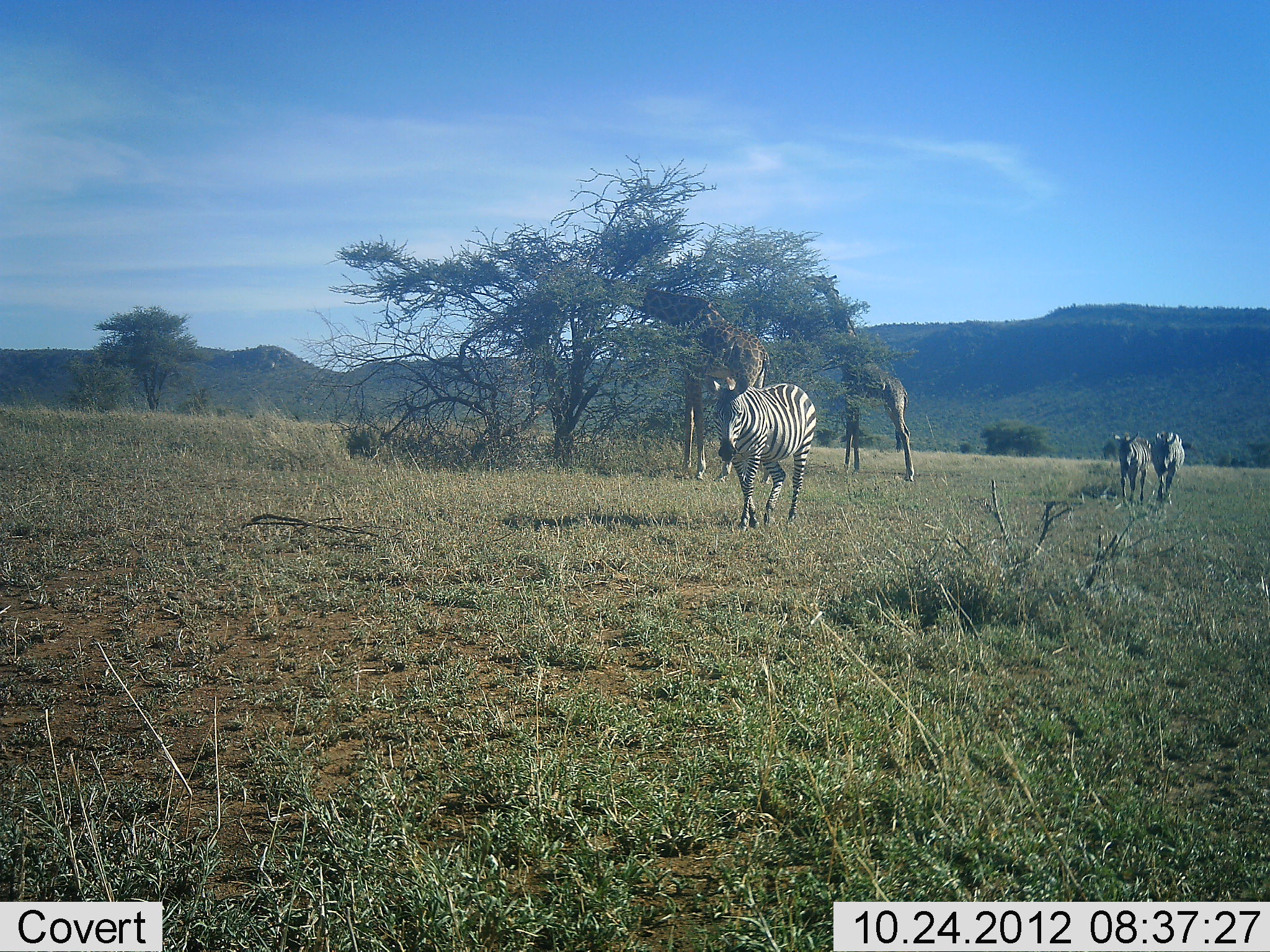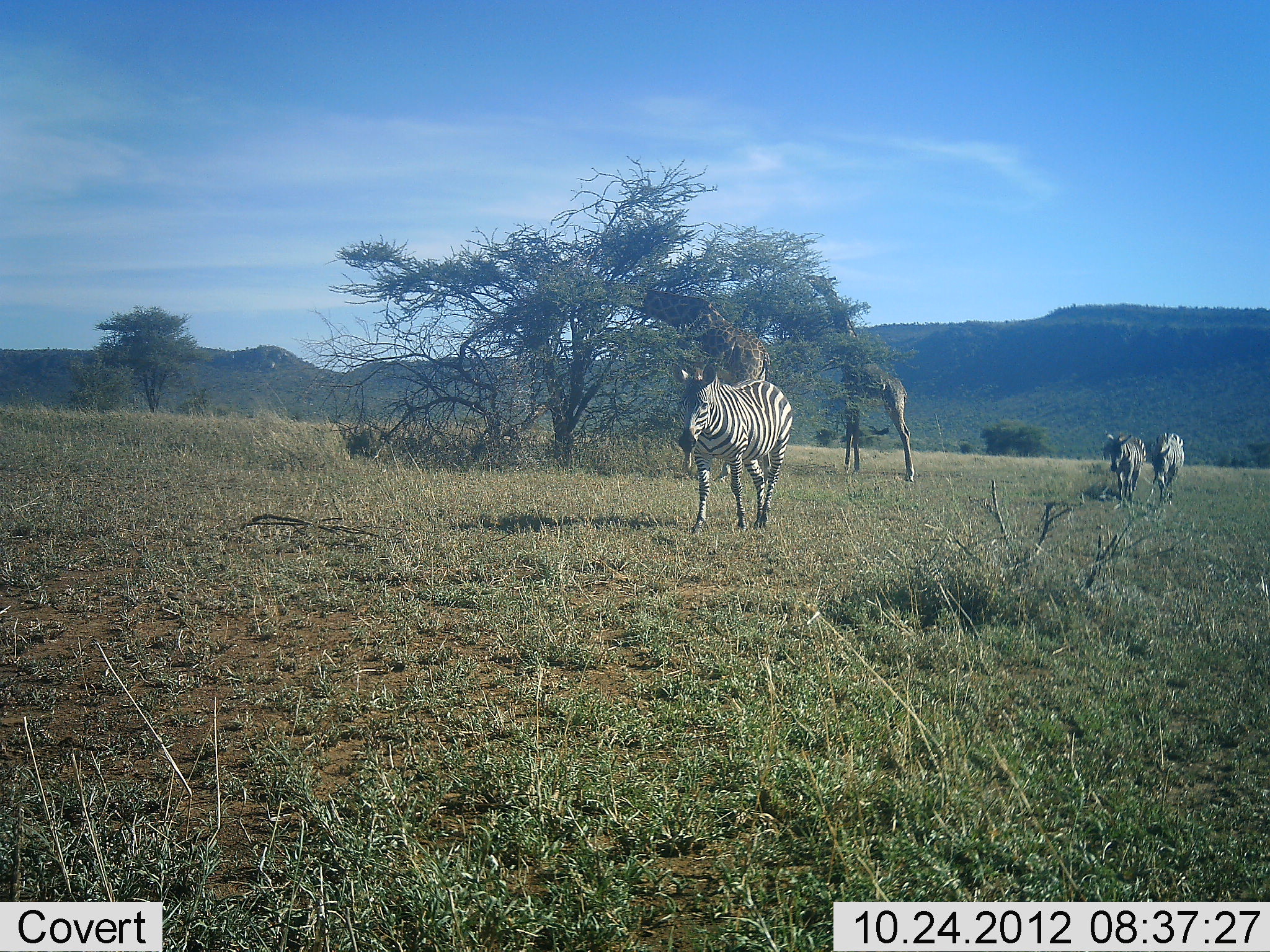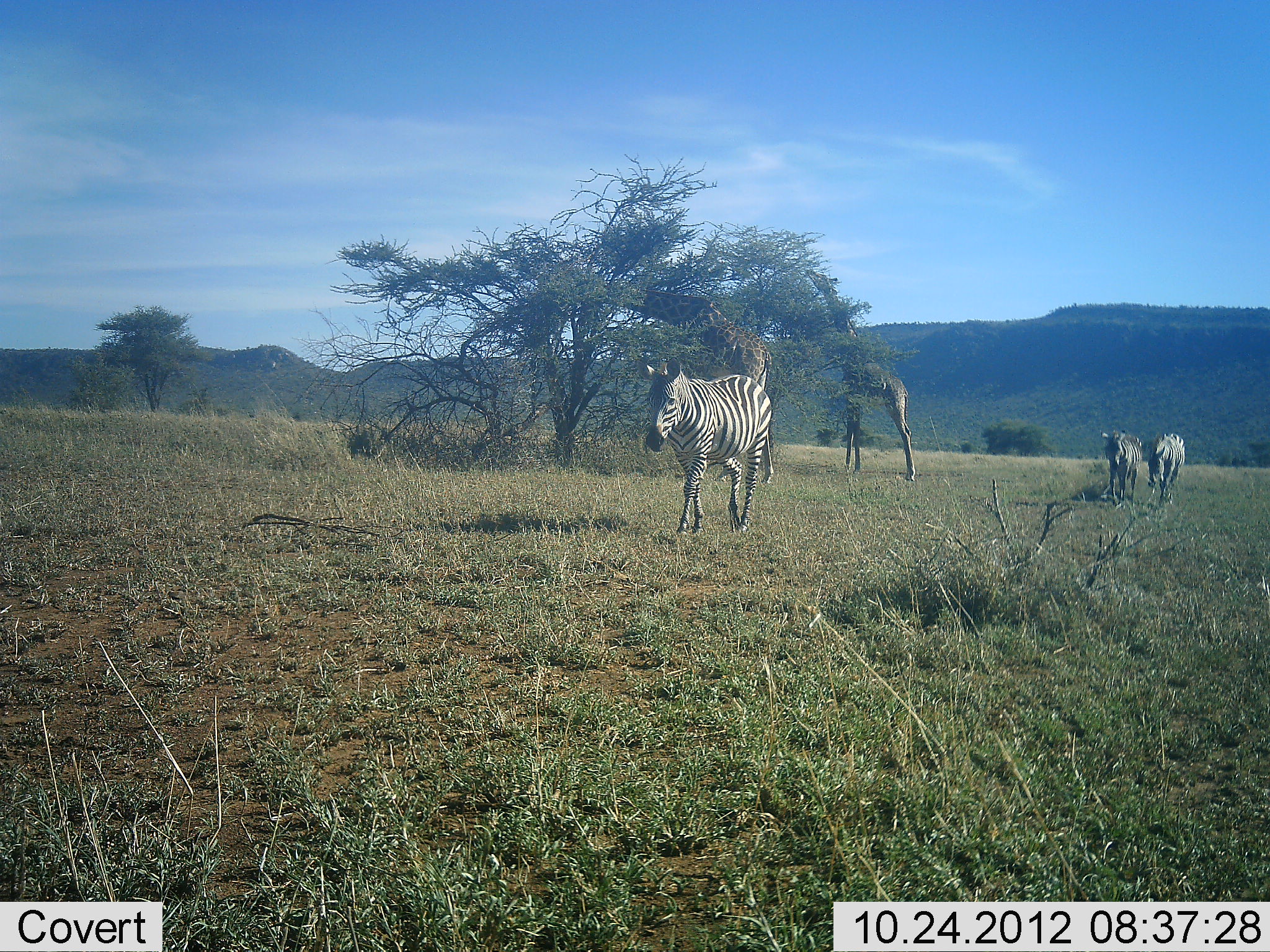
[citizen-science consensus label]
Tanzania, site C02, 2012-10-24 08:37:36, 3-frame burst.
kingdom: Animalia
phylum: Chordata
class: Mammalia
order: Artiodactyla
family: Giraffidae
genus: Giraffa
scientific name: Giraffa camelopardalis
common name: giraffe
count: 2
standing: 36%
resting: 0%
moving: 0%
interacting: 0%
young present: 9%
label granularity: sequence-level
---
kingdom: Animalia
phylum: Chordata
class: Mammalia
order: Perissodactyla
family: Equidae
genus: Equus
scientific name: Equus quagga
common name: plains zebra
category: zebra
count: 3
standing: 0%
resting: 0%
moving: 100%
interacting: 0%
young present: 8%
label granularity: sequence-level